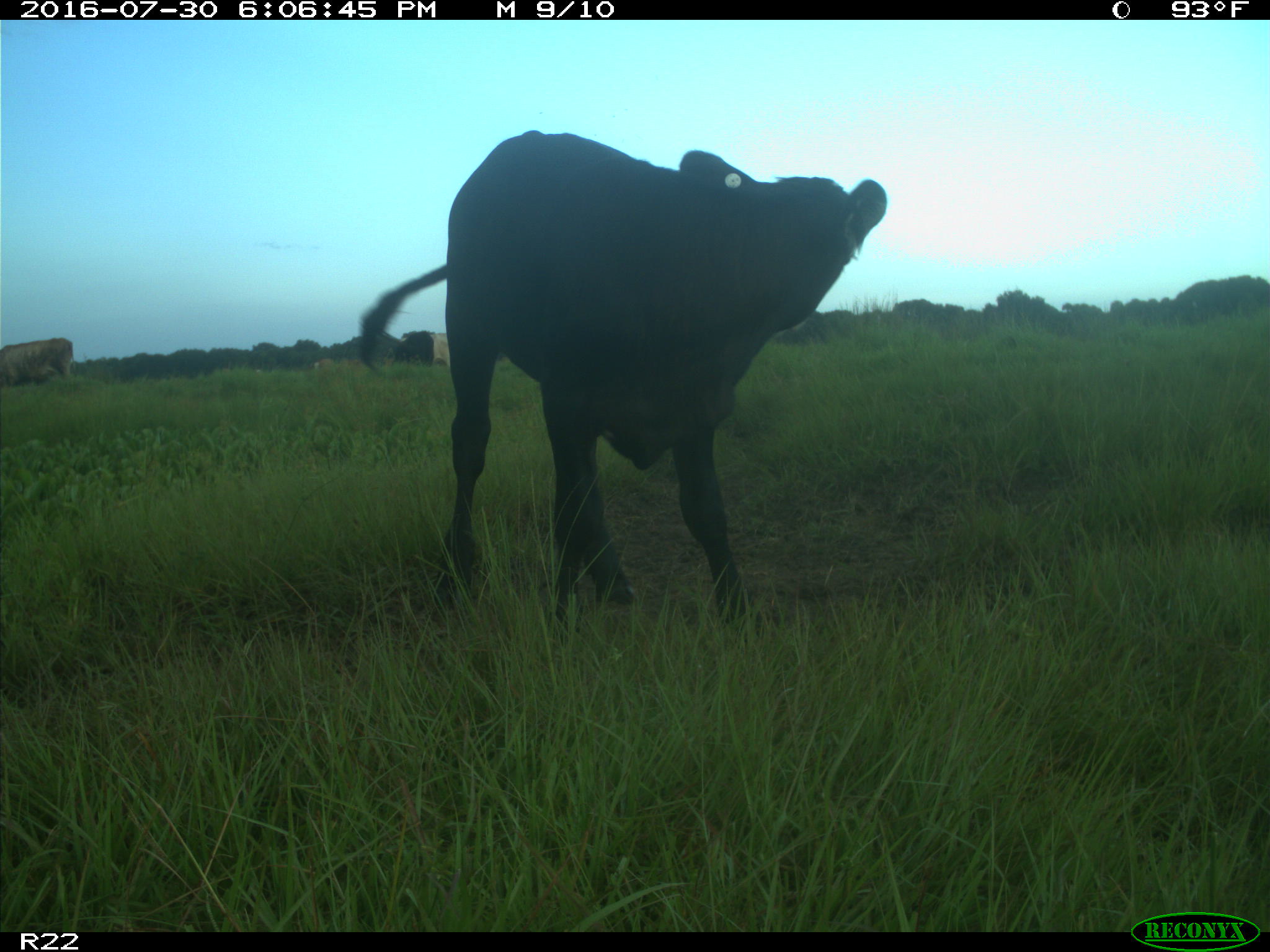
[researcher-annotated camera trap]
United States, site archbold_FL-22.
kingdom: Animalia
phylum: Chordata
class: Mammalia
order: Artiodactyla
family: Bovidae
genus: Bos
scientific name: Bos taurus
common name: domestic cow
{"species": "Bos taurus (domestic cow)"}